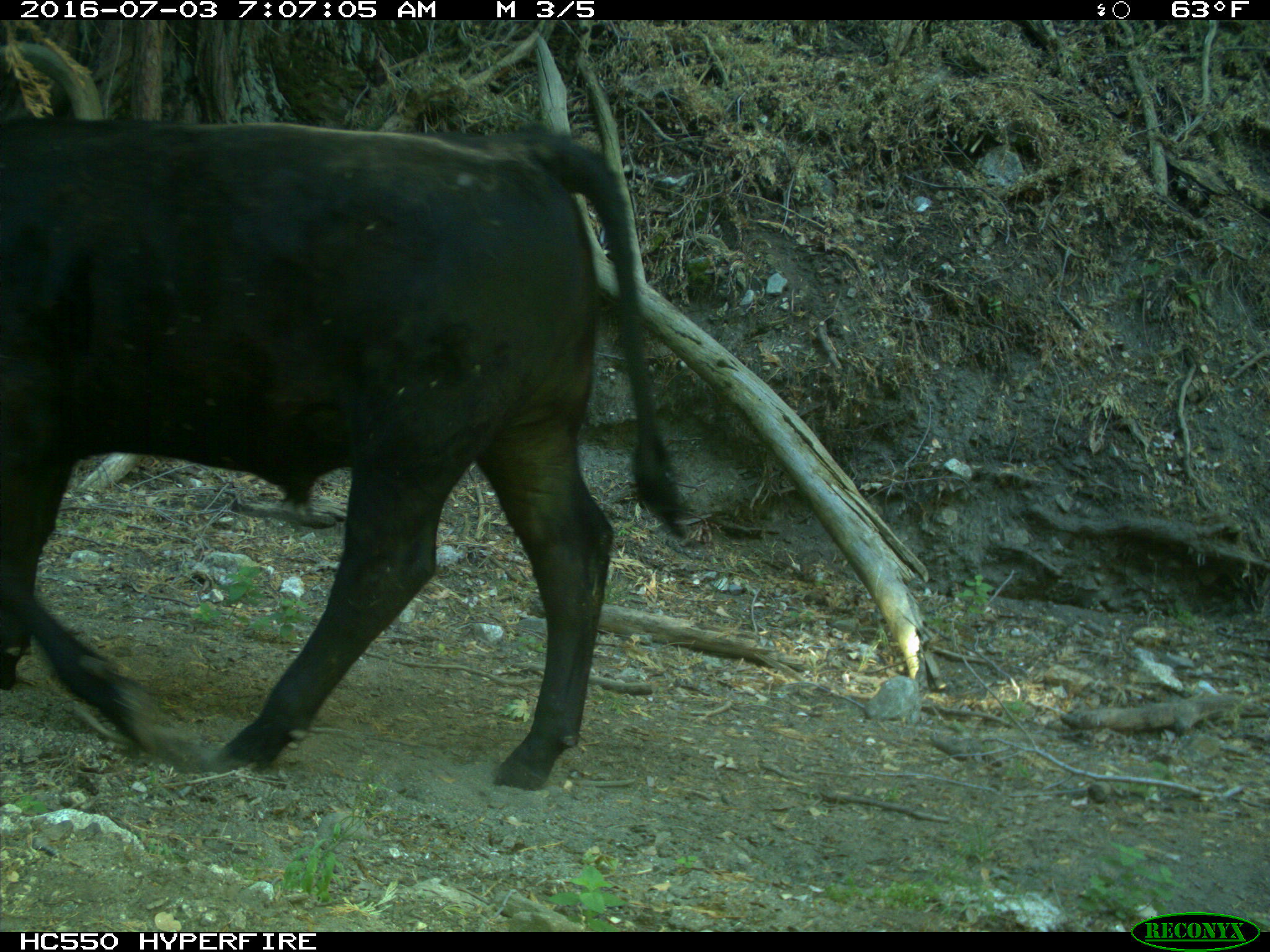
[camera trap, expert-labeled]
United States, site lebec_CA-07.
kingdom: Animalia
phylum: Chordata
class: Mammalia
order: Artiodactyla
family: Bovidae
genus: Bos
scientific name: Bos taurus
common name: domestic cow